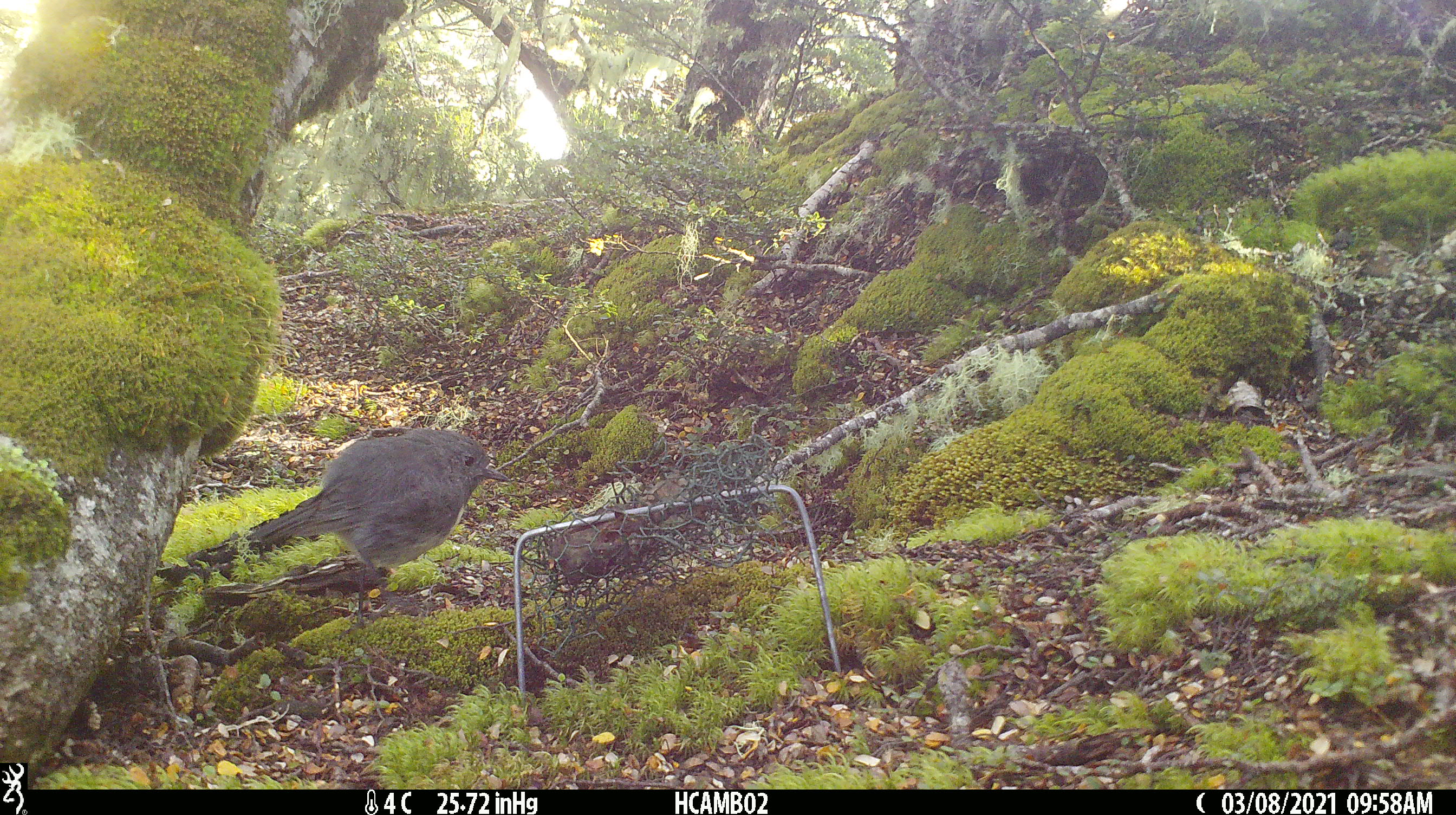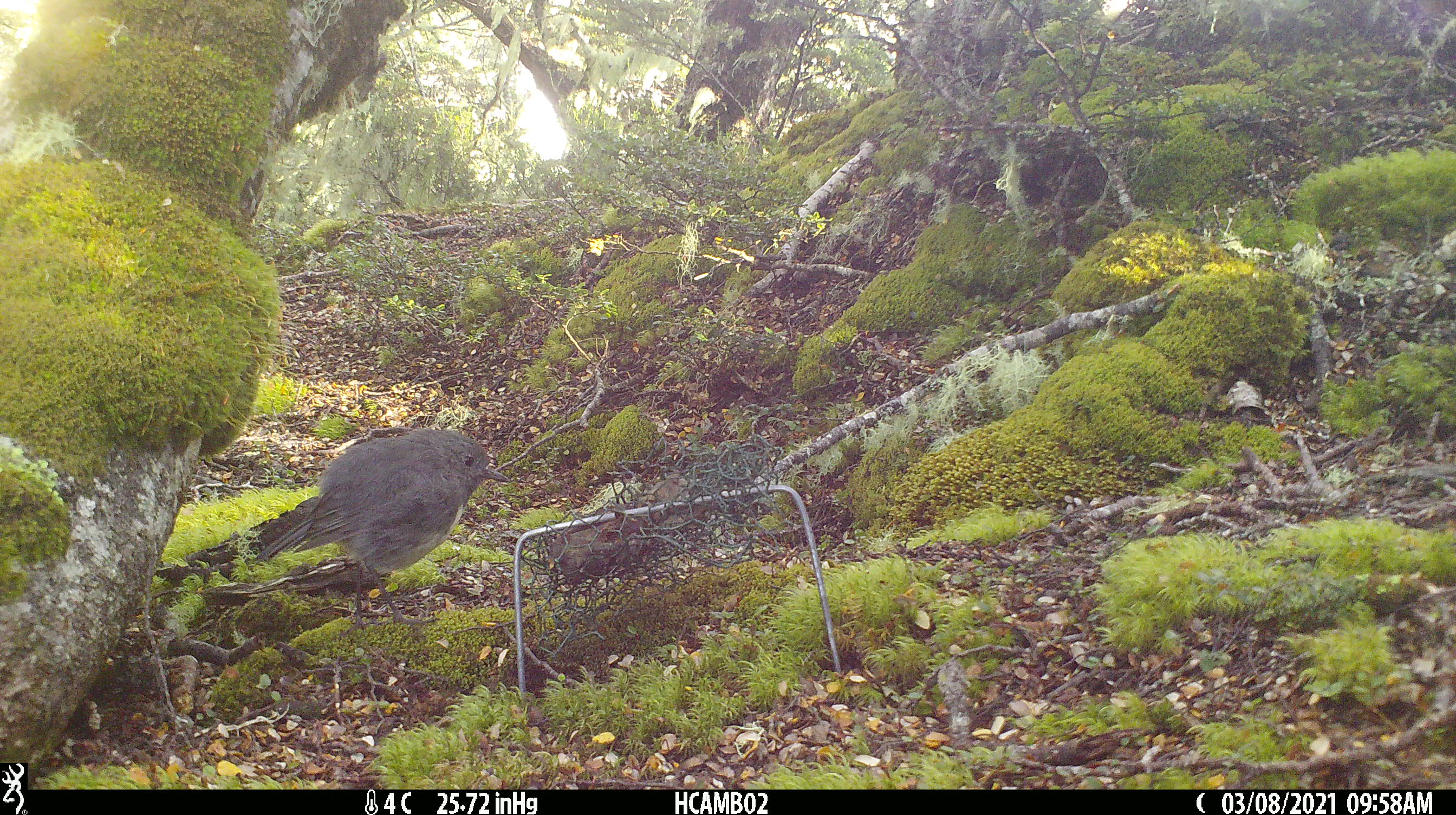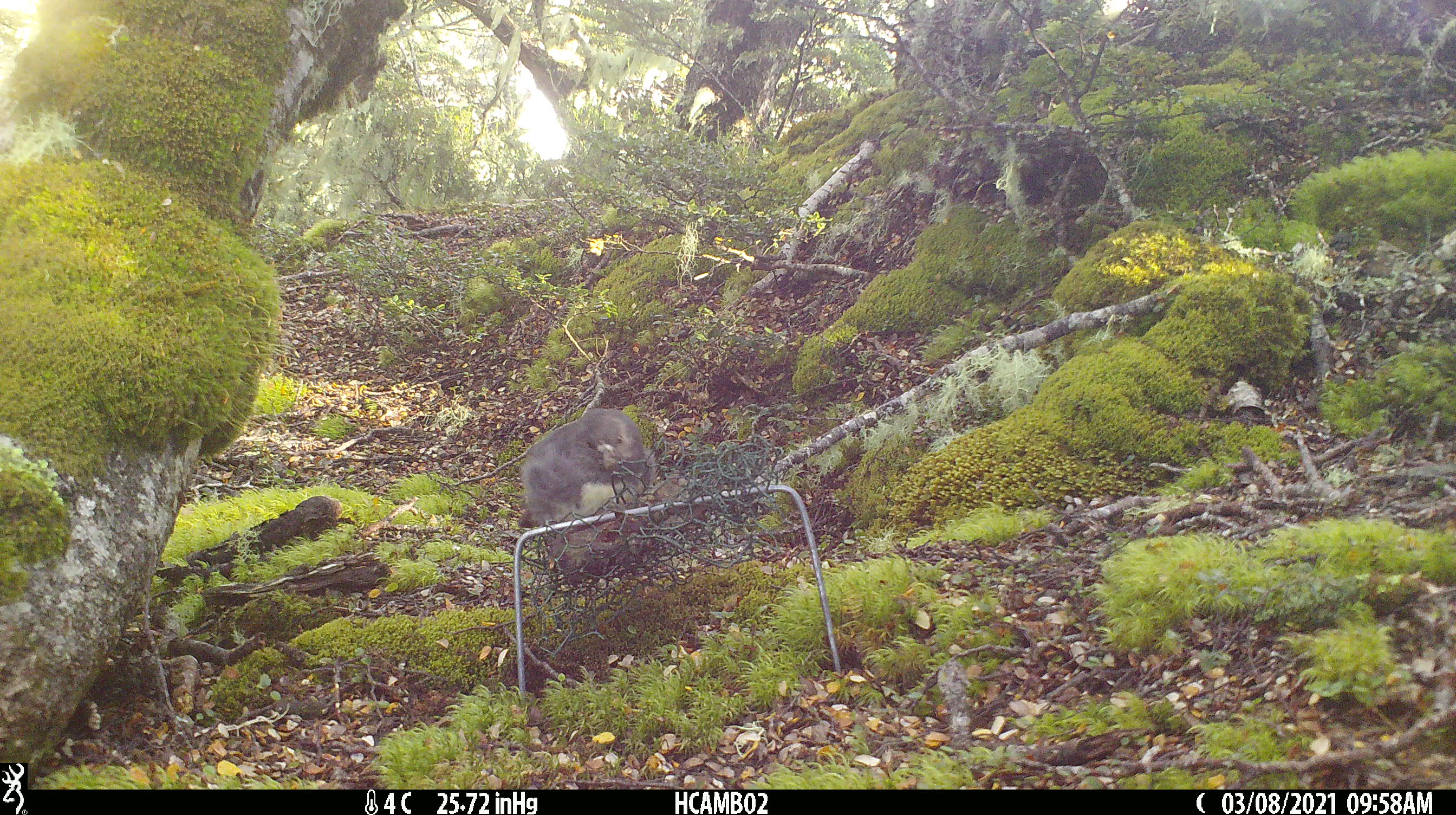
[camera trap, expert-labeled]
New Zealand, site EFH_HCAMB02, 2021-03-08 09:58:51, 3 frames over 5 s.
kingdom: Animalia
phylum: Chordata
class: Aves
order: Passeriformes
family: Petroicidae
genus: Petroica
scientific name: Petroica australis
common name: new zealand robin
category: robin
Robin (new zealand robin) (Petroica australis).